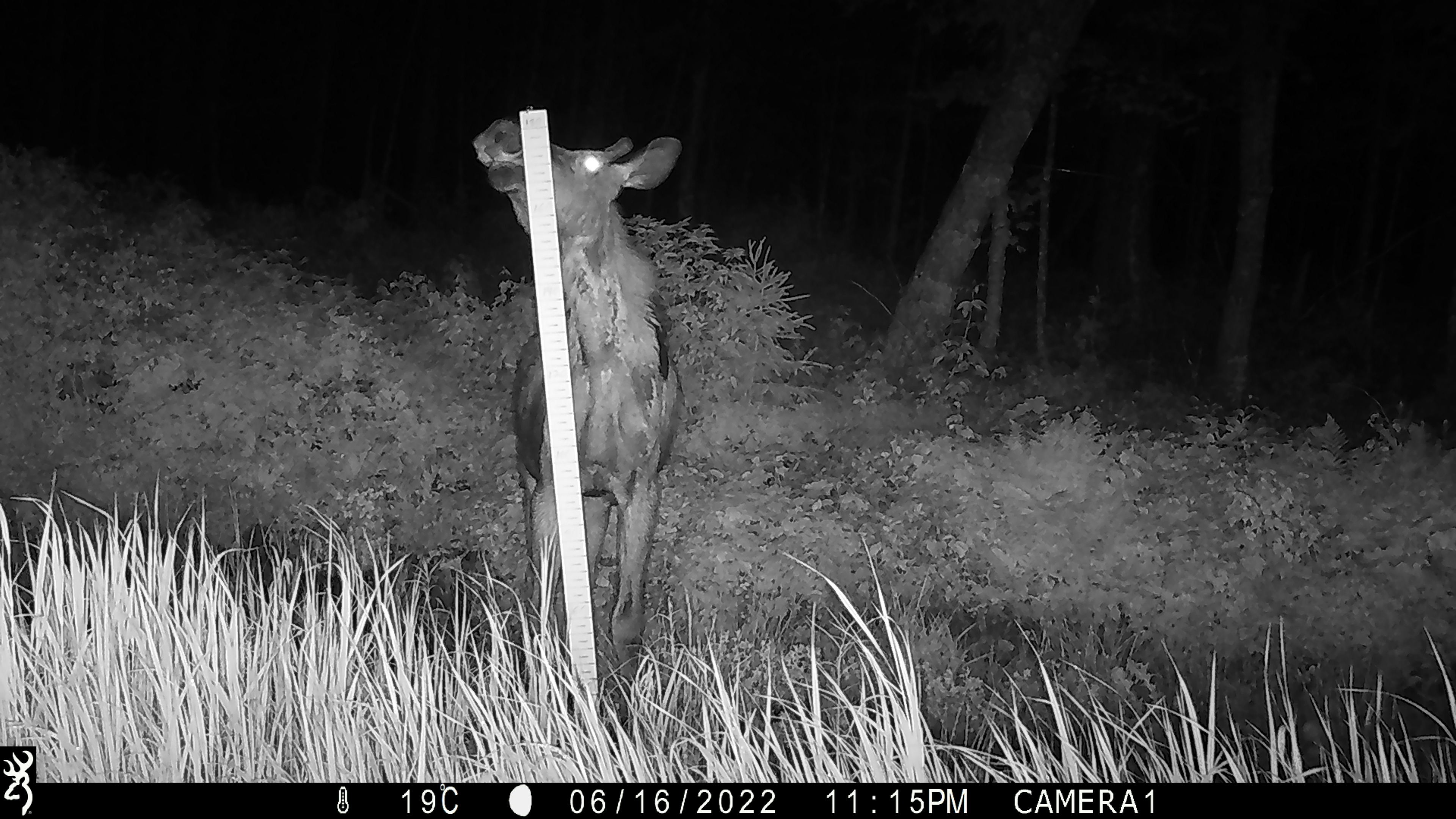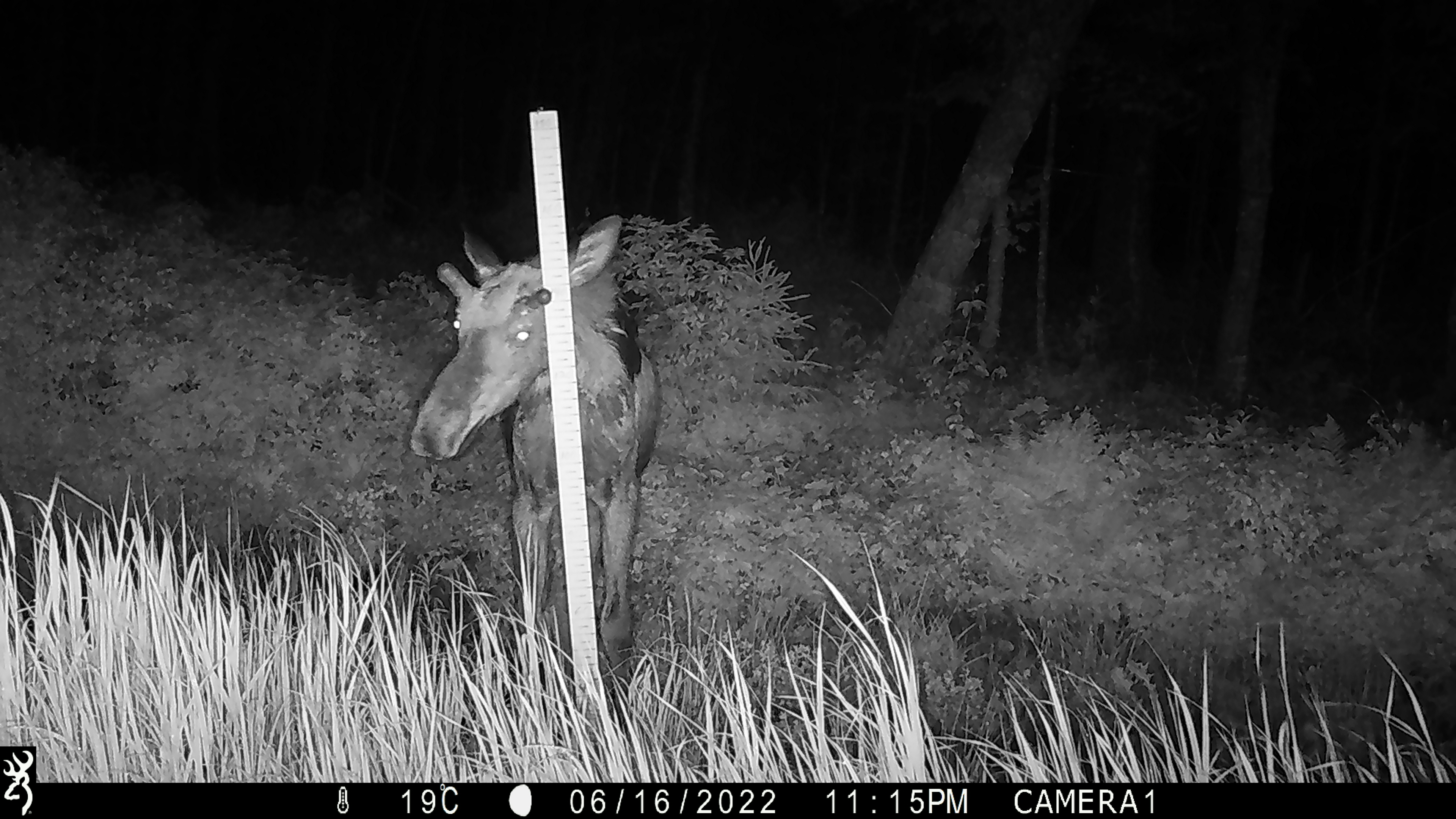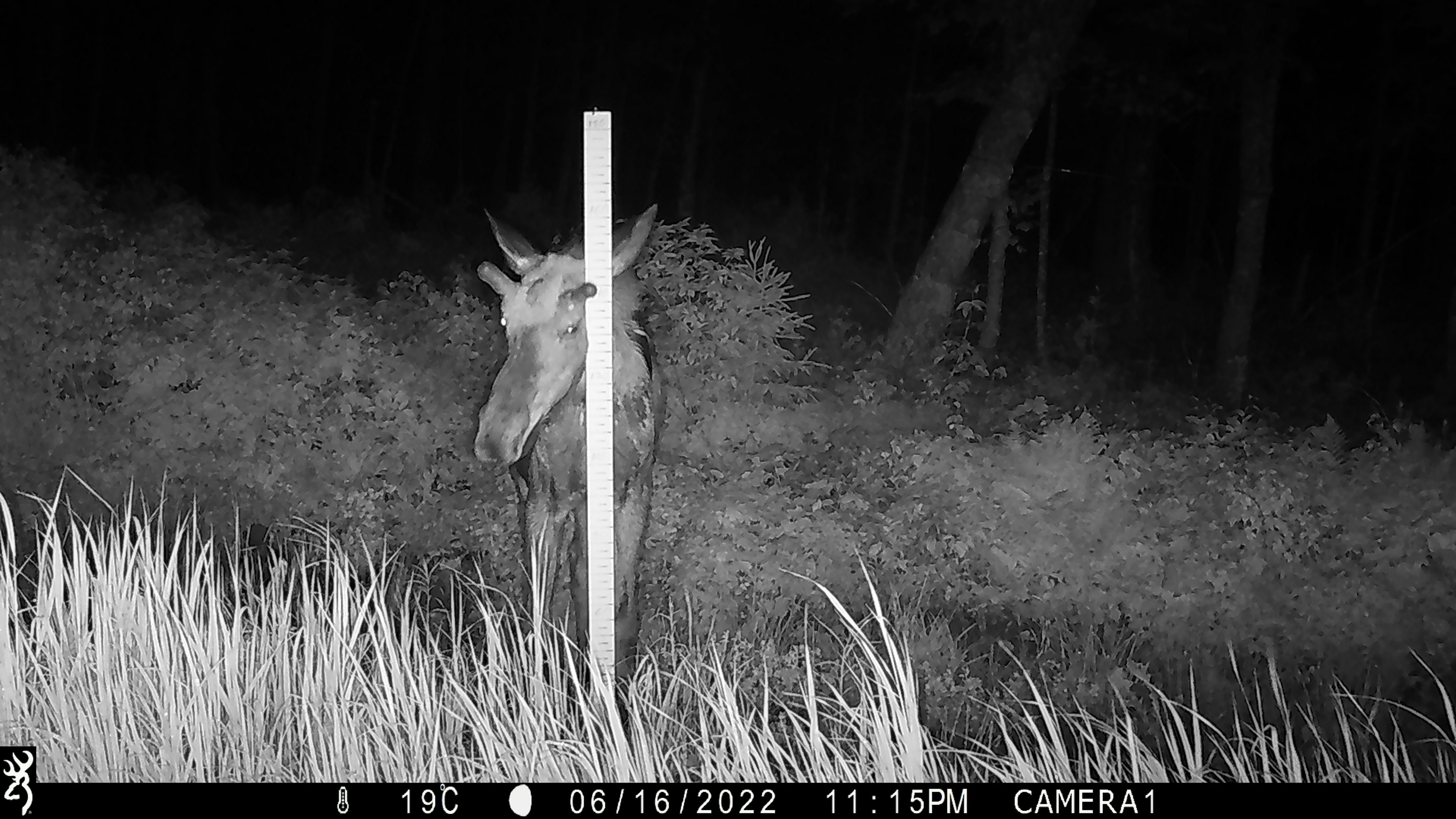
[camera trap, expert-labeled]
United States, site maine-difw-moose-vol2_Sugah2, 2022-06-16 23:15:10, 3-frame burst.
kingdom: Animalia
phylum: Chordata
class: Mammalia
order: Artiodactyla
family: Cervidae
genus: Alces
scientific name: Alces alces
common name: moose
Moose (Alces alces).